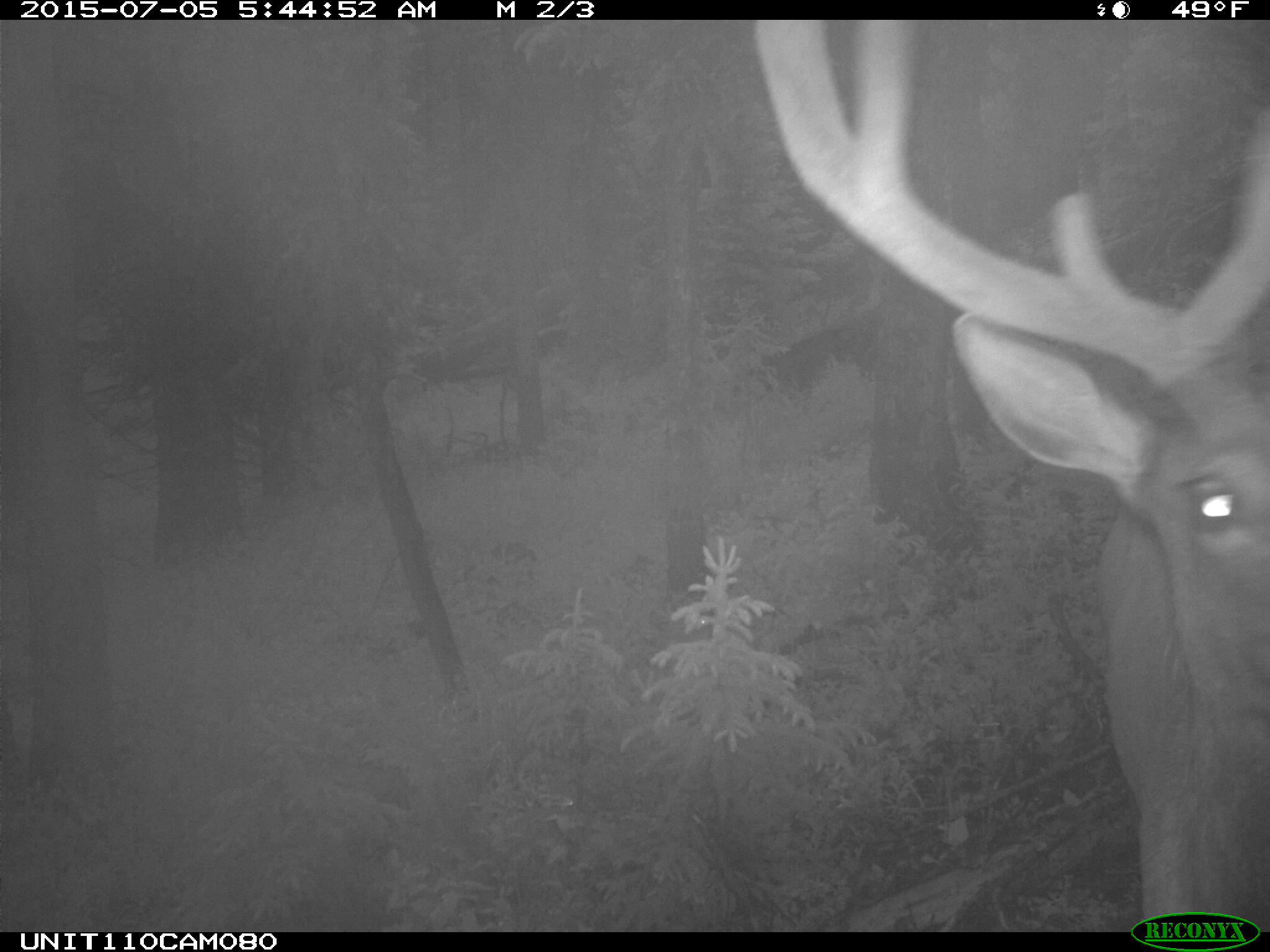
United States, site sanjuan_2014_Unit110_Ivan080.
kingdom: Animalia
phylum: Chordata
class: Mammalia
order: Artiodactyla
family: Cervidae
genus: Cervus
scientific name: Cervus elaphus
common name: red deer